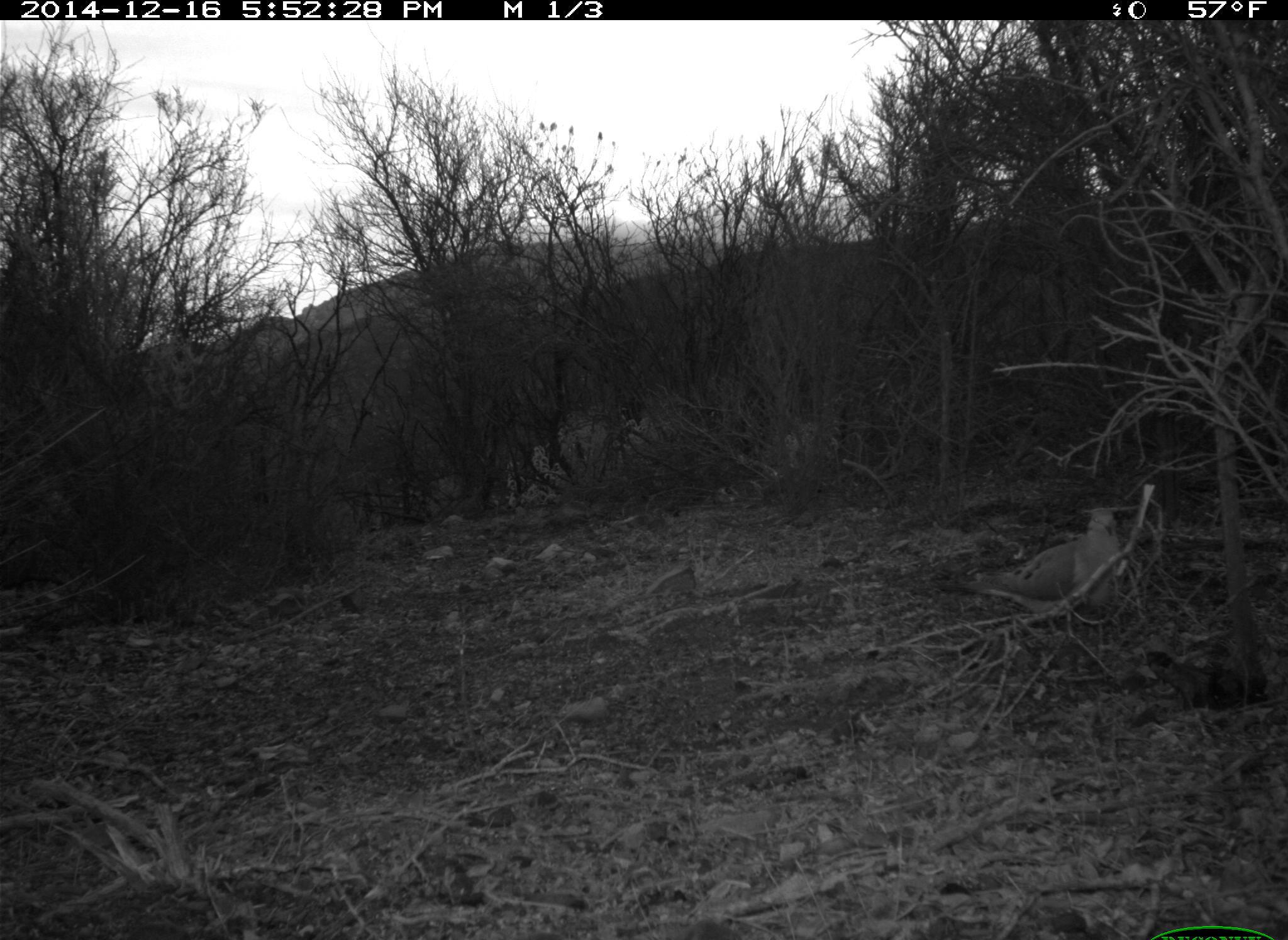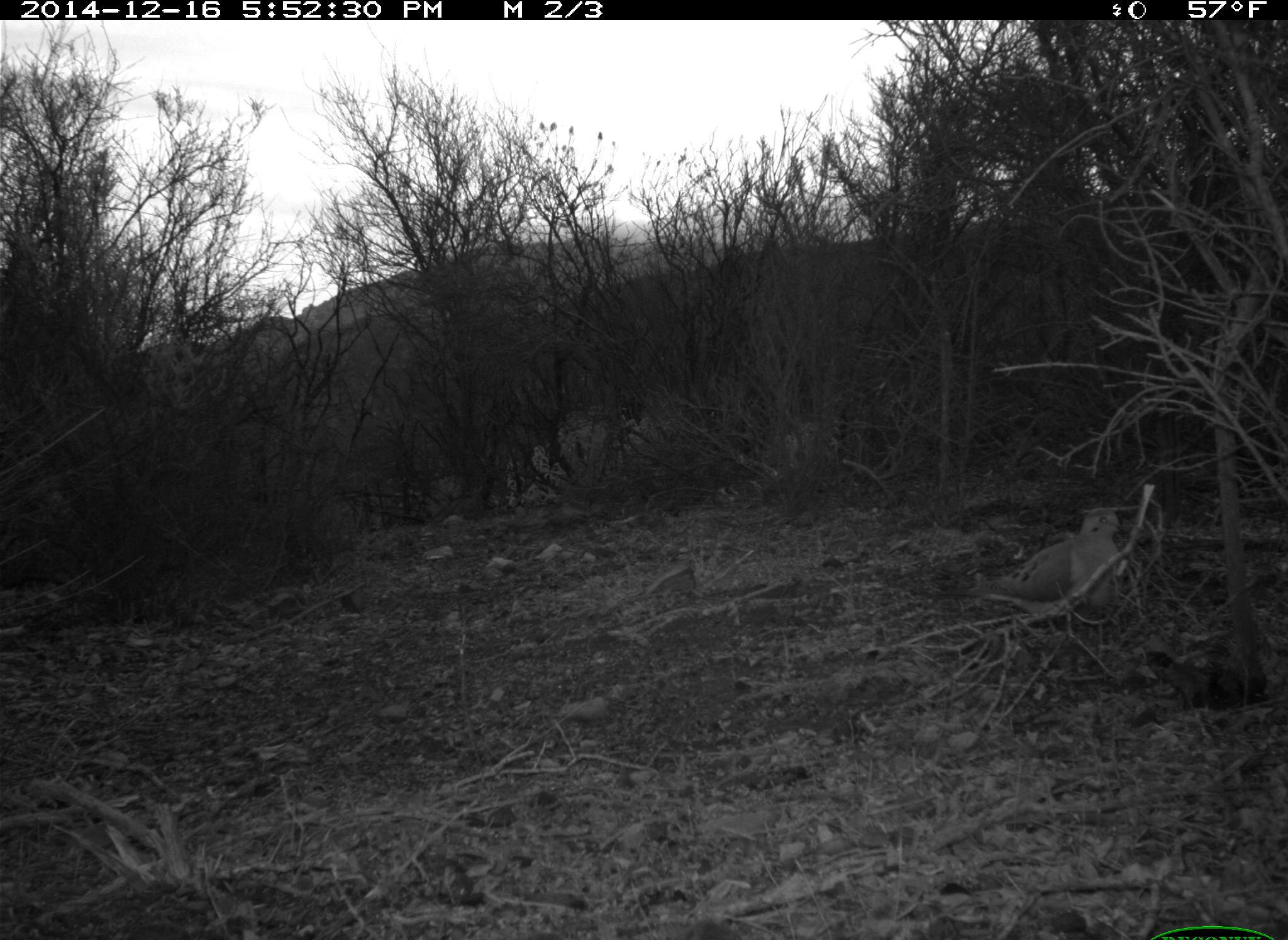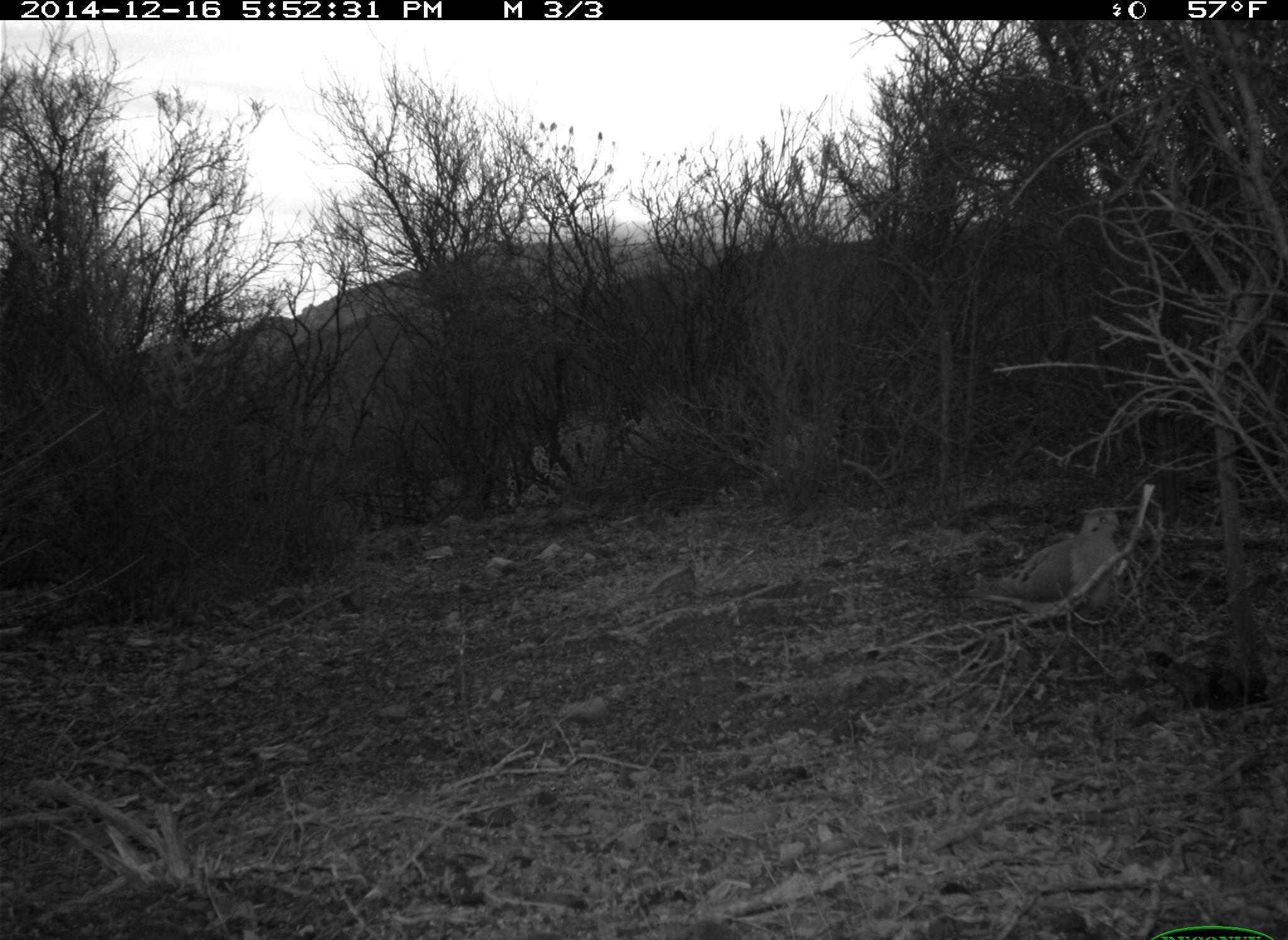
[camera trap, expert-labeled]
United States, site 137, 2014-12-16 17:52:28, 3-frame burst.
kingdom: Animalia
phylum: Chordata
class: Aves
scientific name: Aves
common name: bird